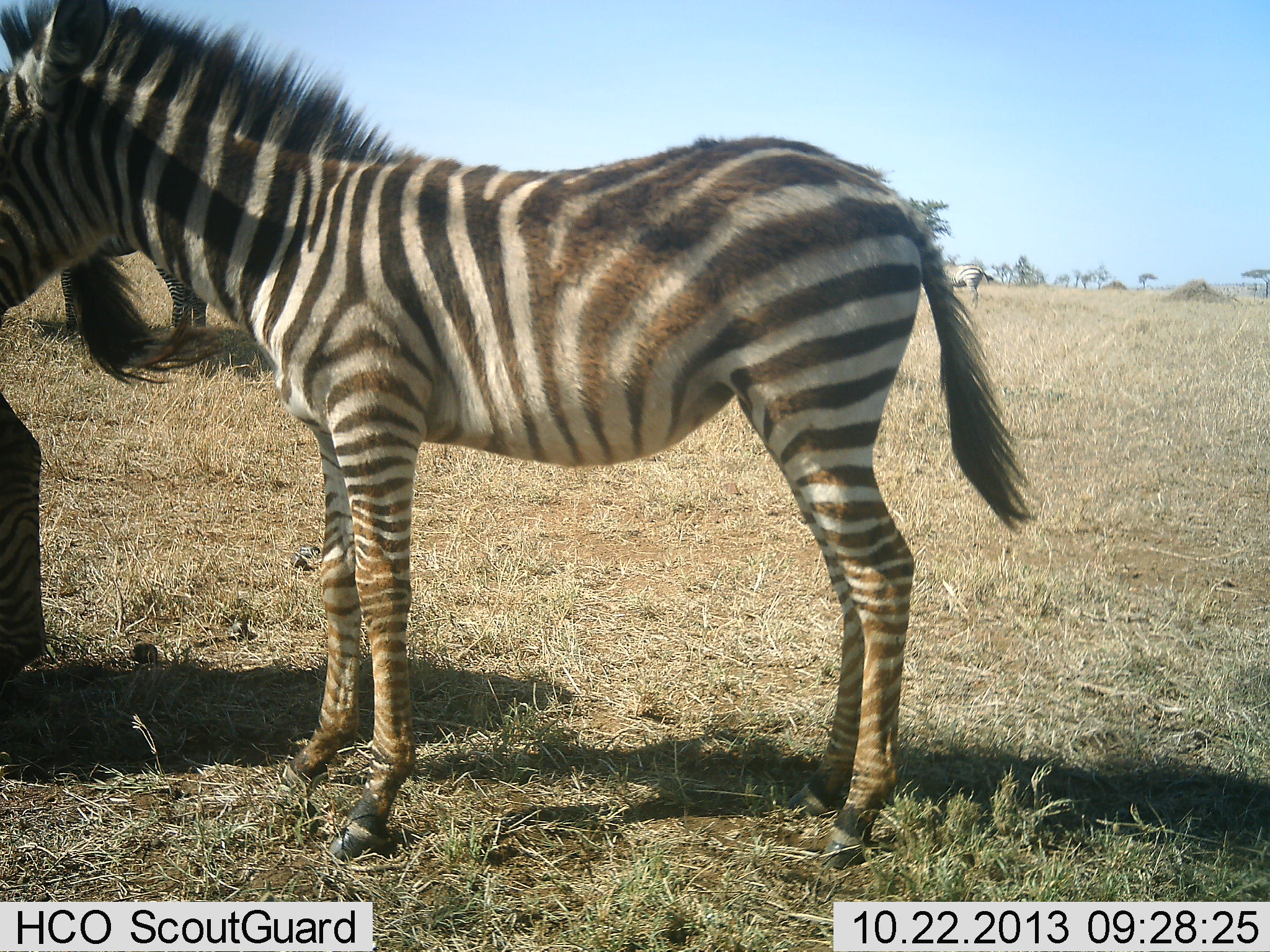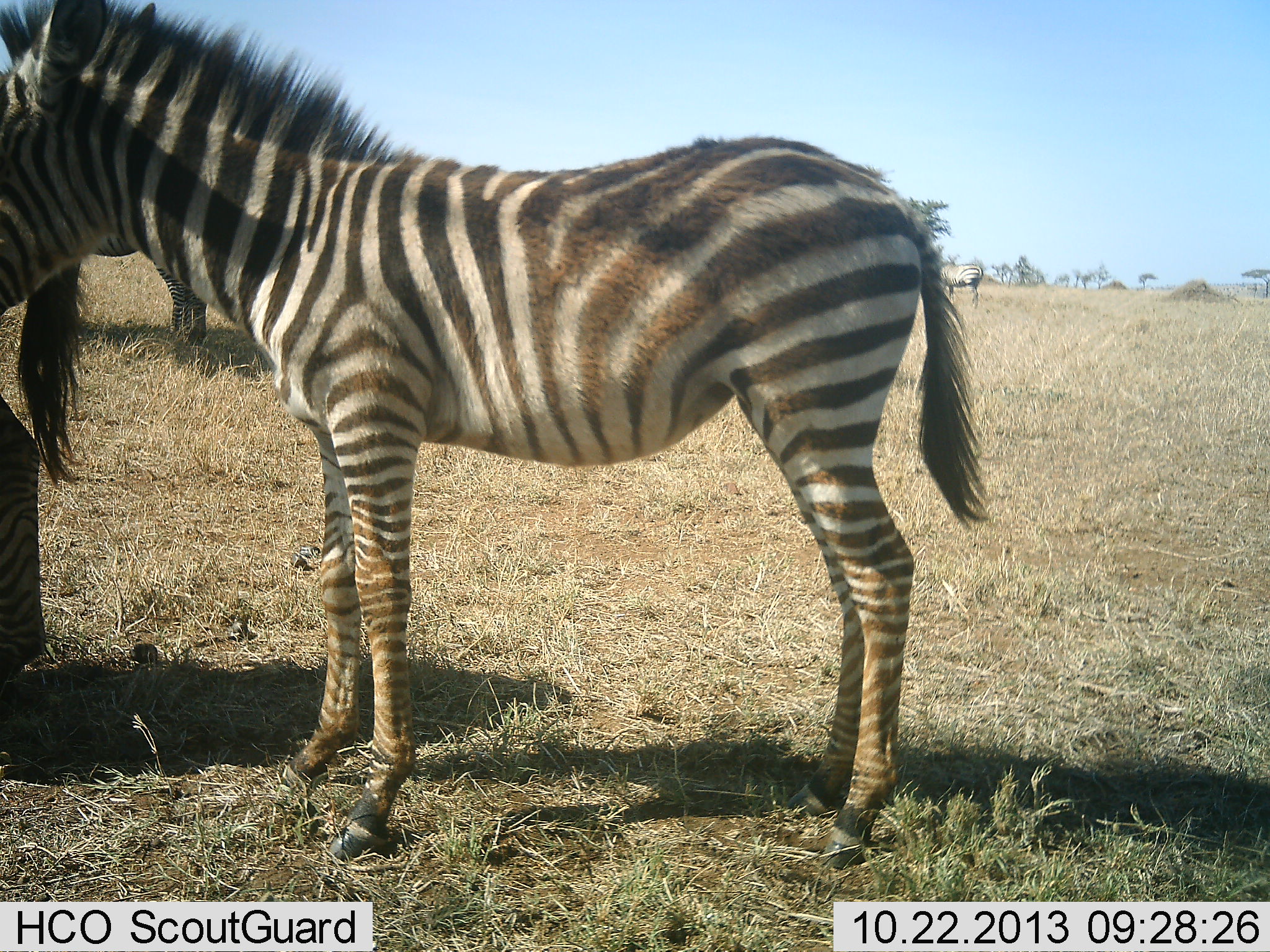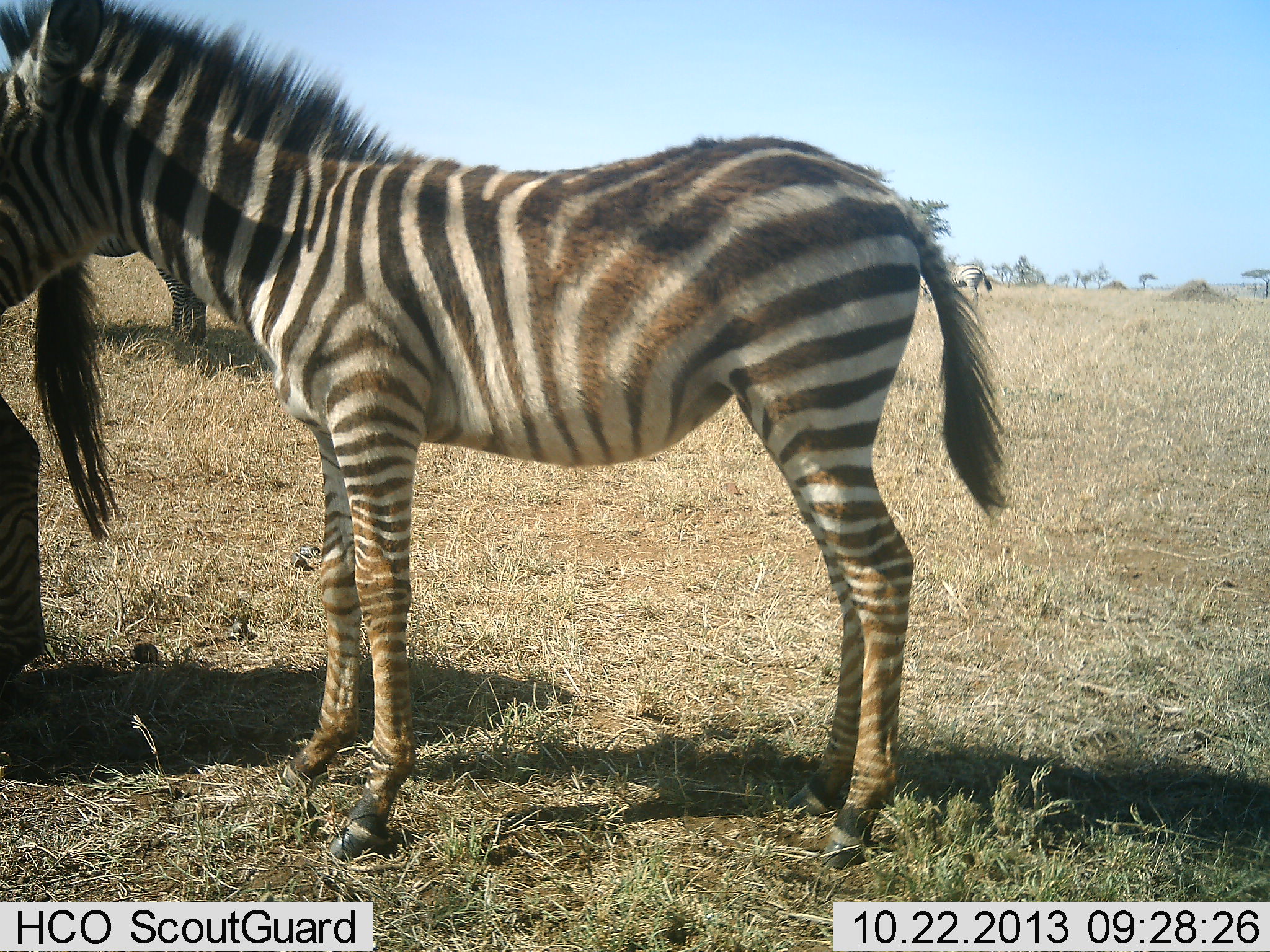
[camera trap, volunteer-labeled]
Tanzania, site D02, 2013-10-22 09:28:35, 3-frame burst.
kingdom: Animalia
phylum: Chordata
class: Mammalia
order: Perissodactyla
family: Equidae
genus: Equus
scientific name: Equus quagga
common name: plains zebra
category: zebra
Zebra (plains zebra) (Equus quagga), count 4. Behavior (volunteer vote fractions): standing 100%, resting 0%, moving 0%, interacting 10%. Young present (vote fraction): 50%. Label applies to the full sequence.